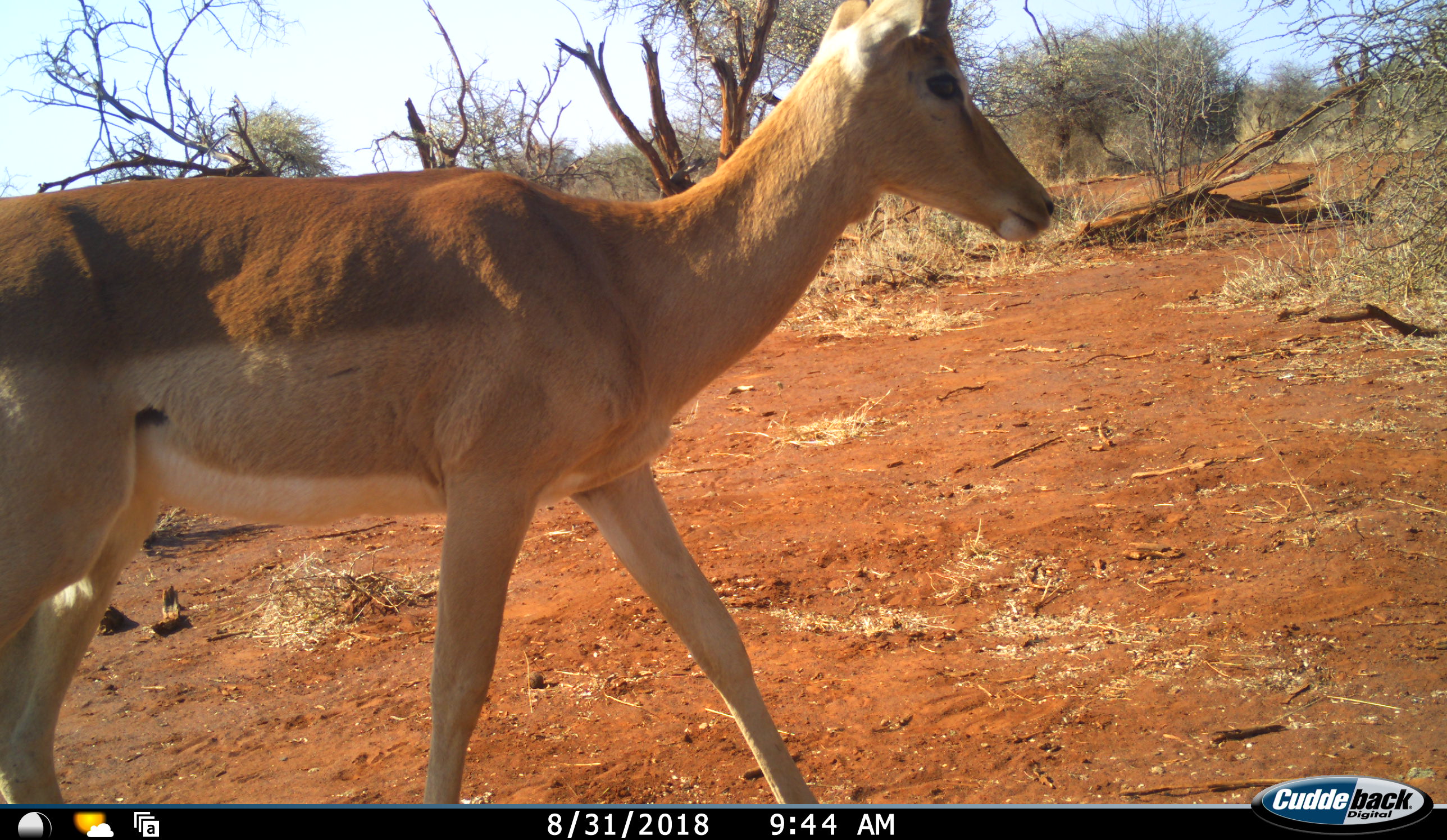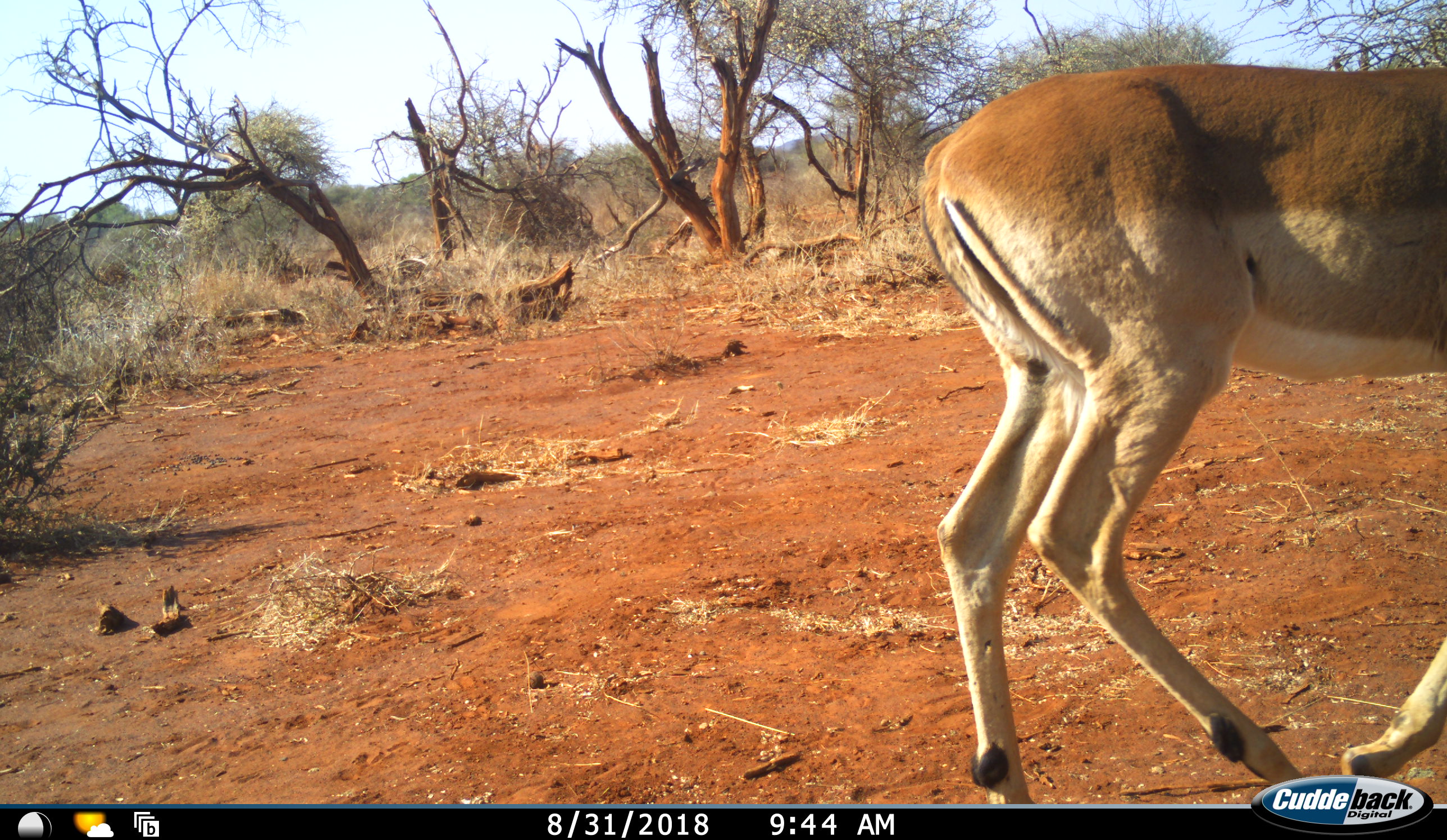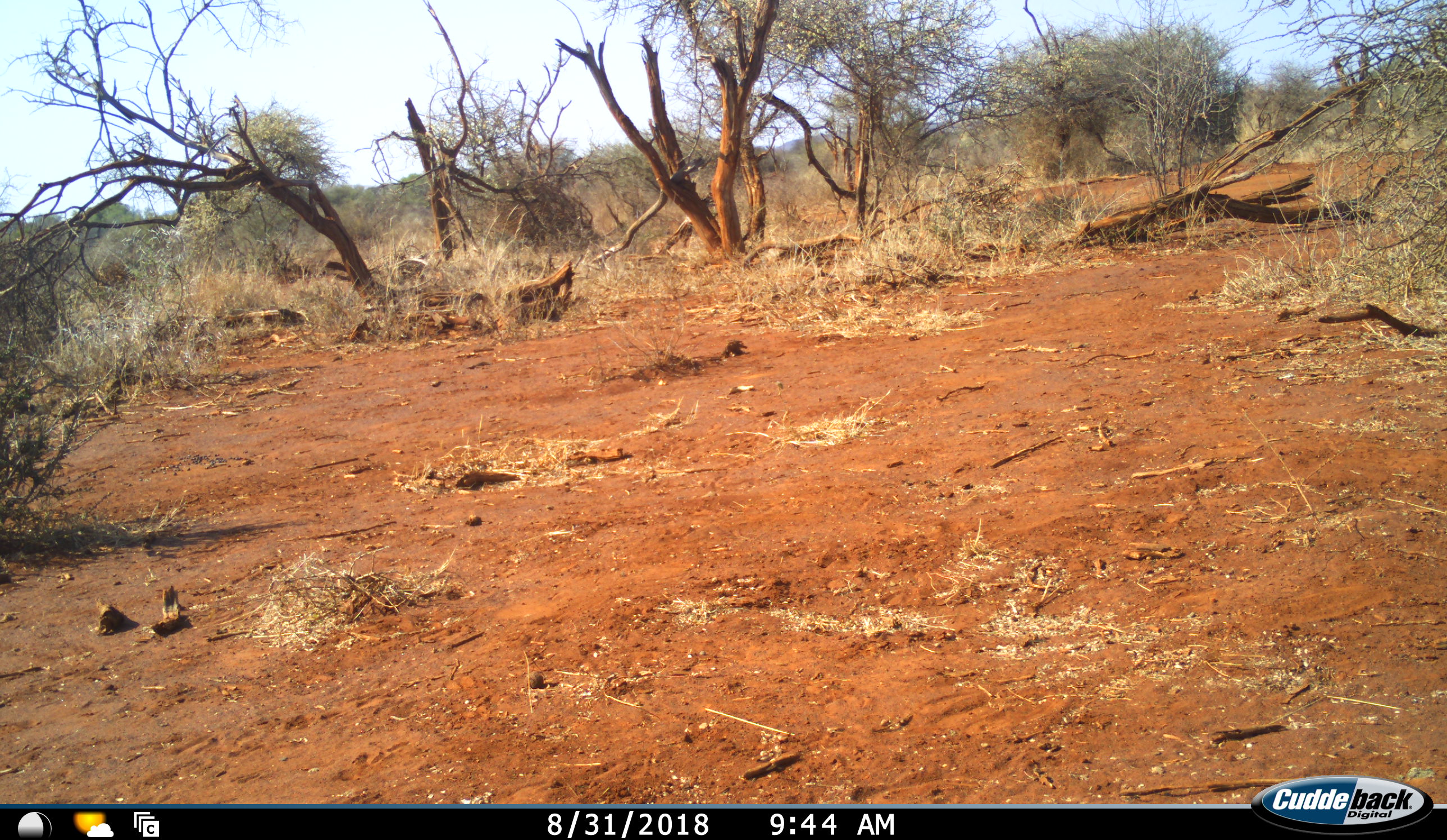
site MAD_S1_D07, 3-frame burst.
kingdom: Animalia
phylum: Chordata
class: Mammalia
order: Artiodactyla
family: Bovidae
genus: Aepyceros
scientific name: Aepyceros melampus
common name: impala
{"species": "impala (Aepyceros melampus)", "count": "1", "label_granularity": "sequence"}